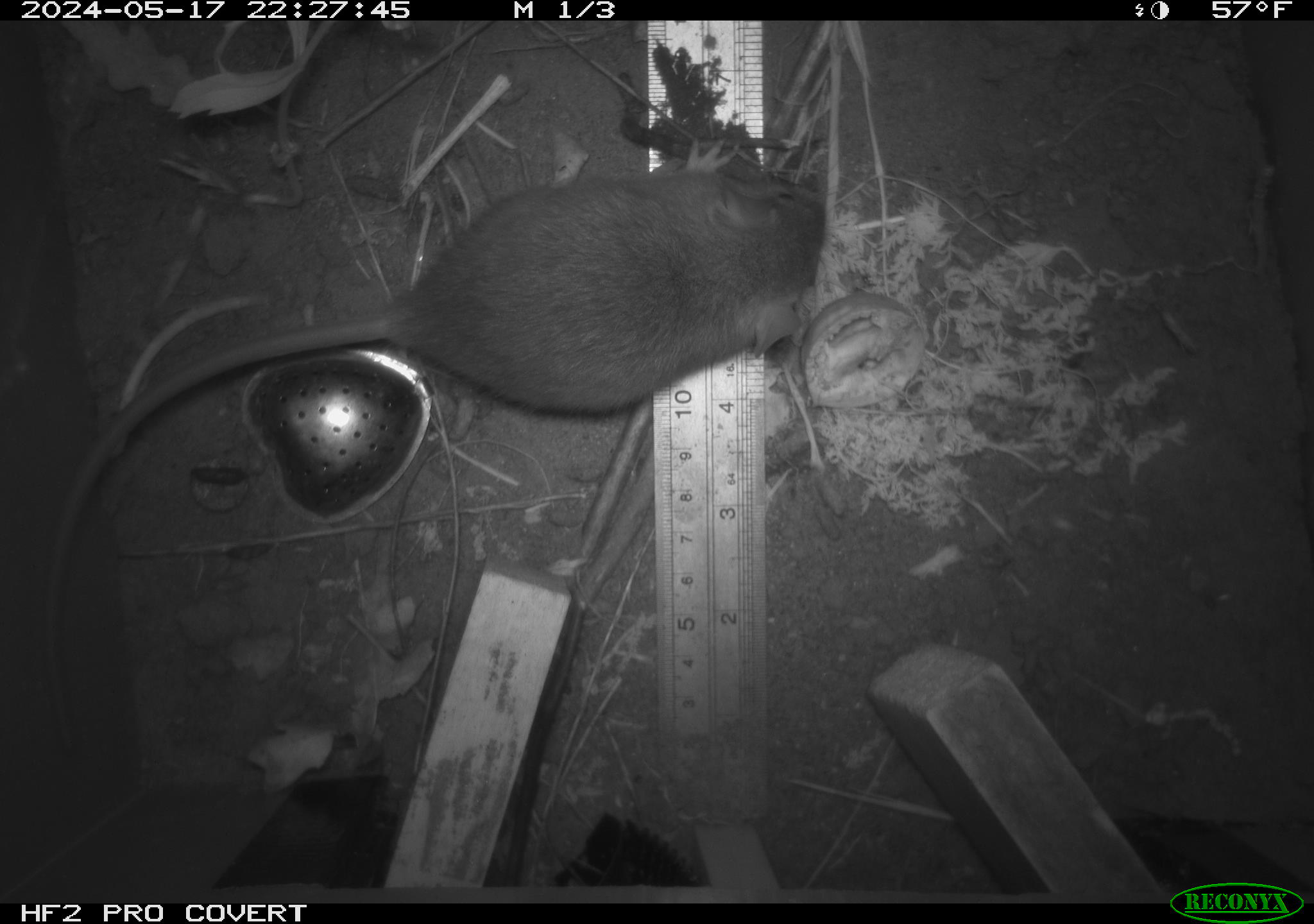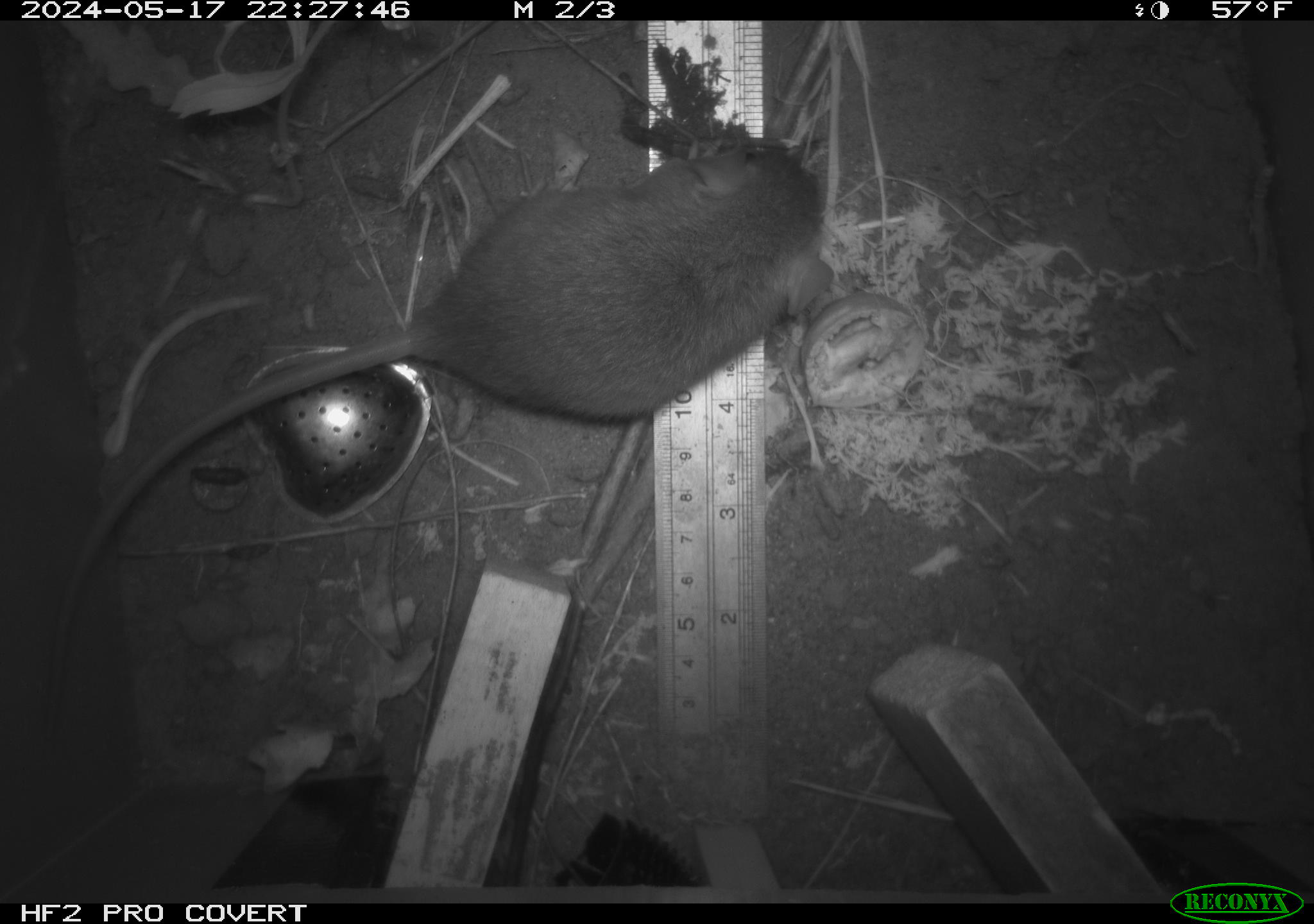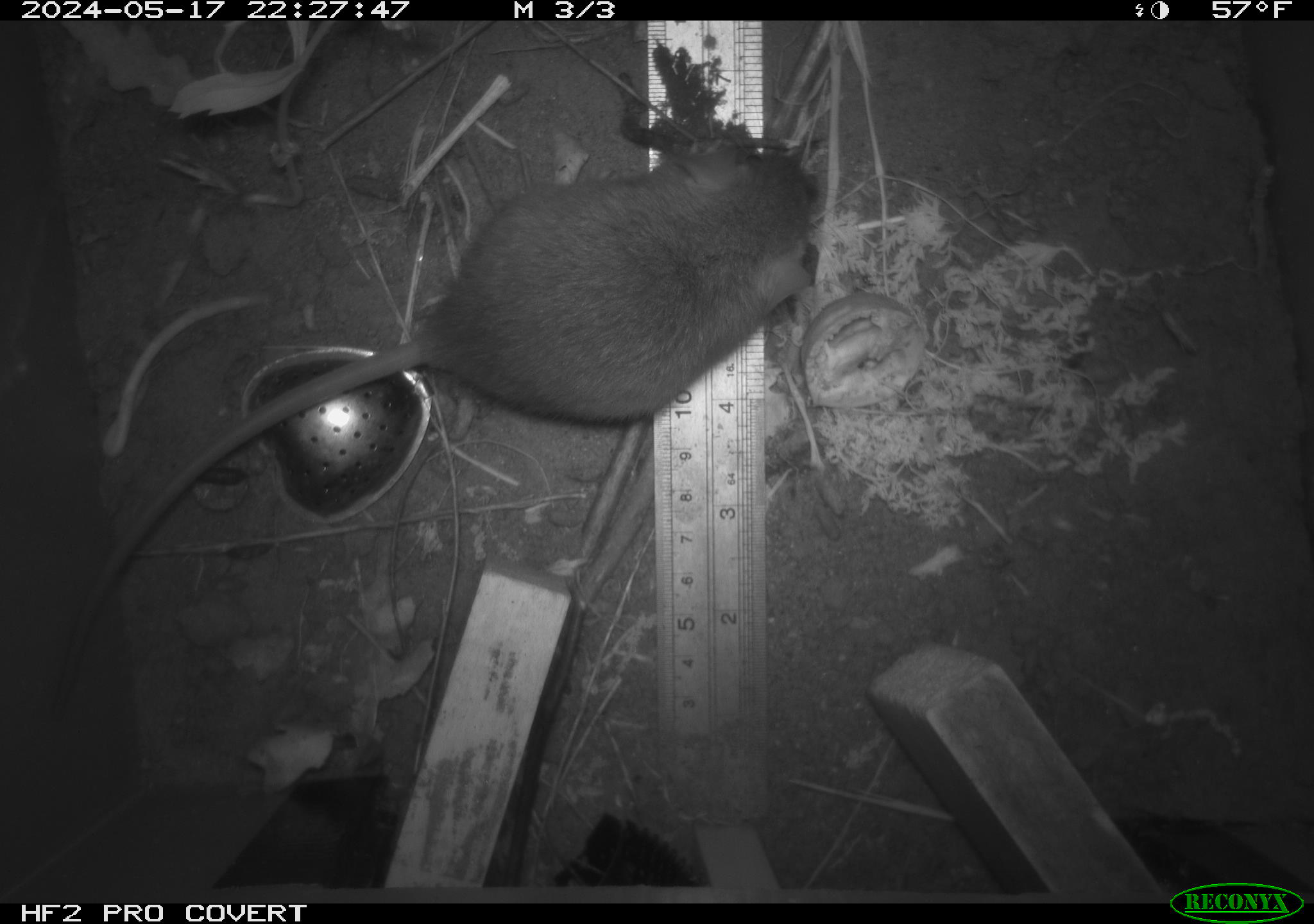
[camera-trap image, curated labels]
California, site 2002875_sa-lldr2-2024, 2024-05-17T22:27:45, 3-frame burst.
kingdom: Animalia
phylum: Chordata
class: Mammalia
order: Rodentia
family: Muridae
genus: Rattus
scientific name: Rattus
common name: rat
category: rattus species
Rattus species (rat) (Rattus).